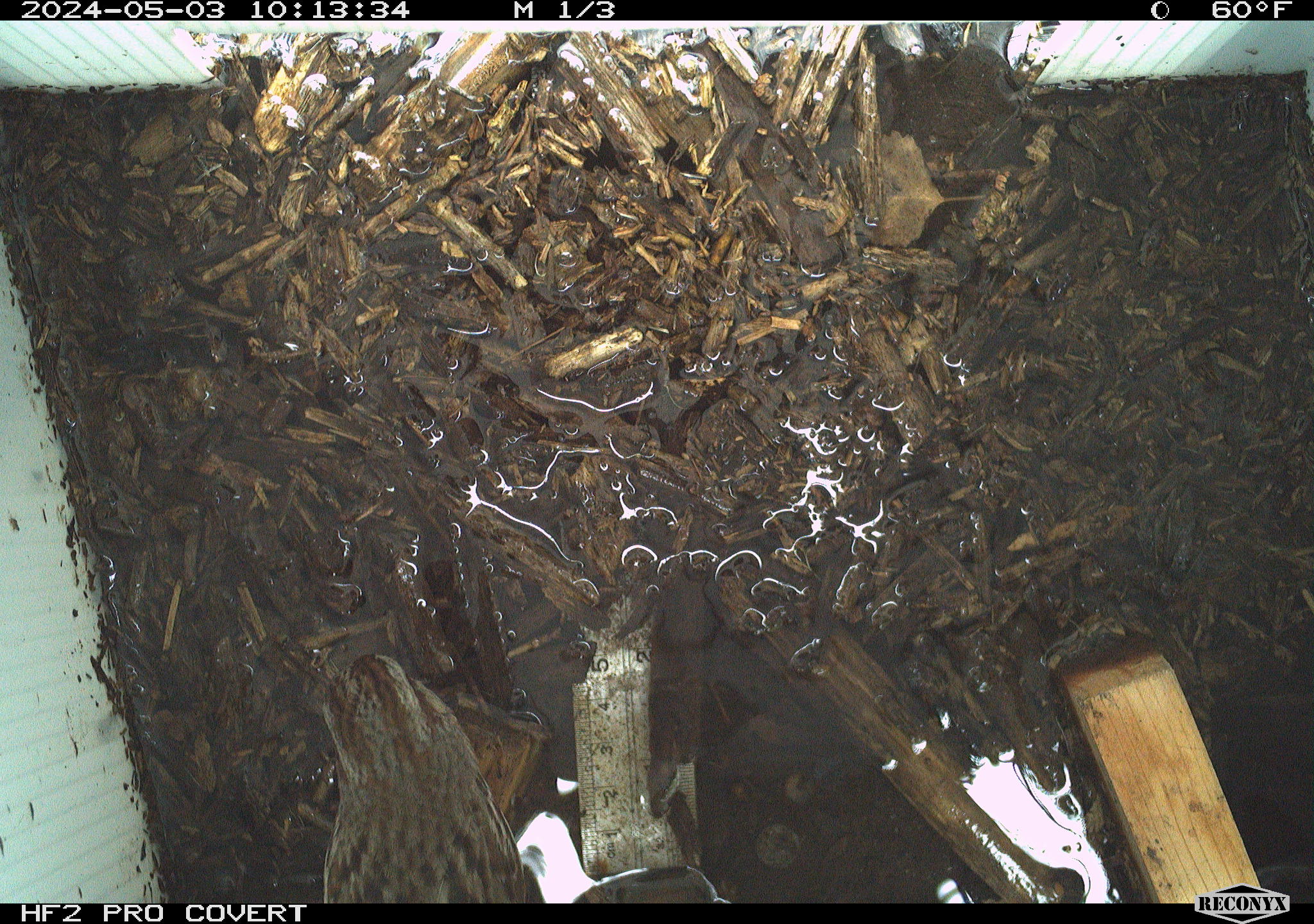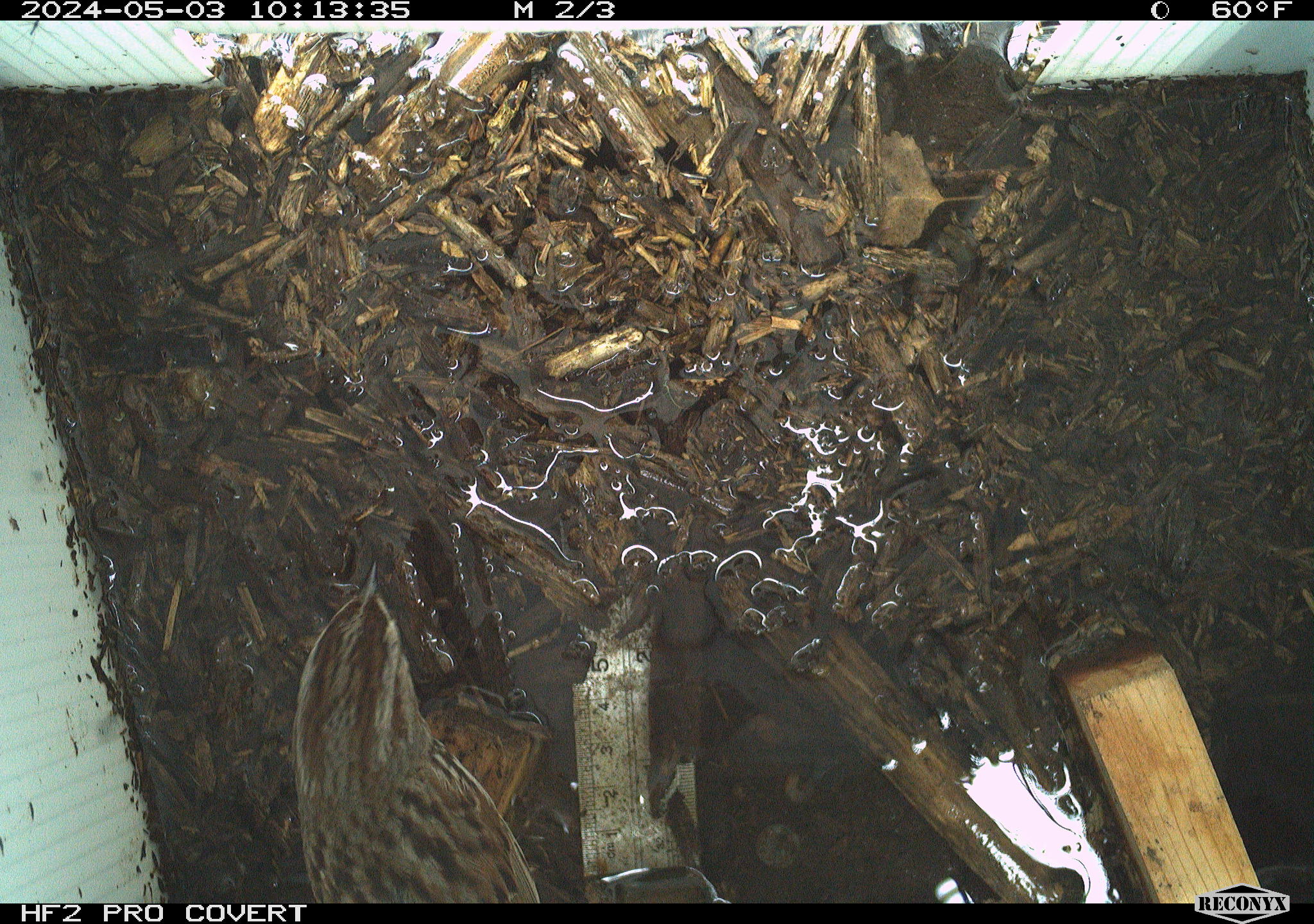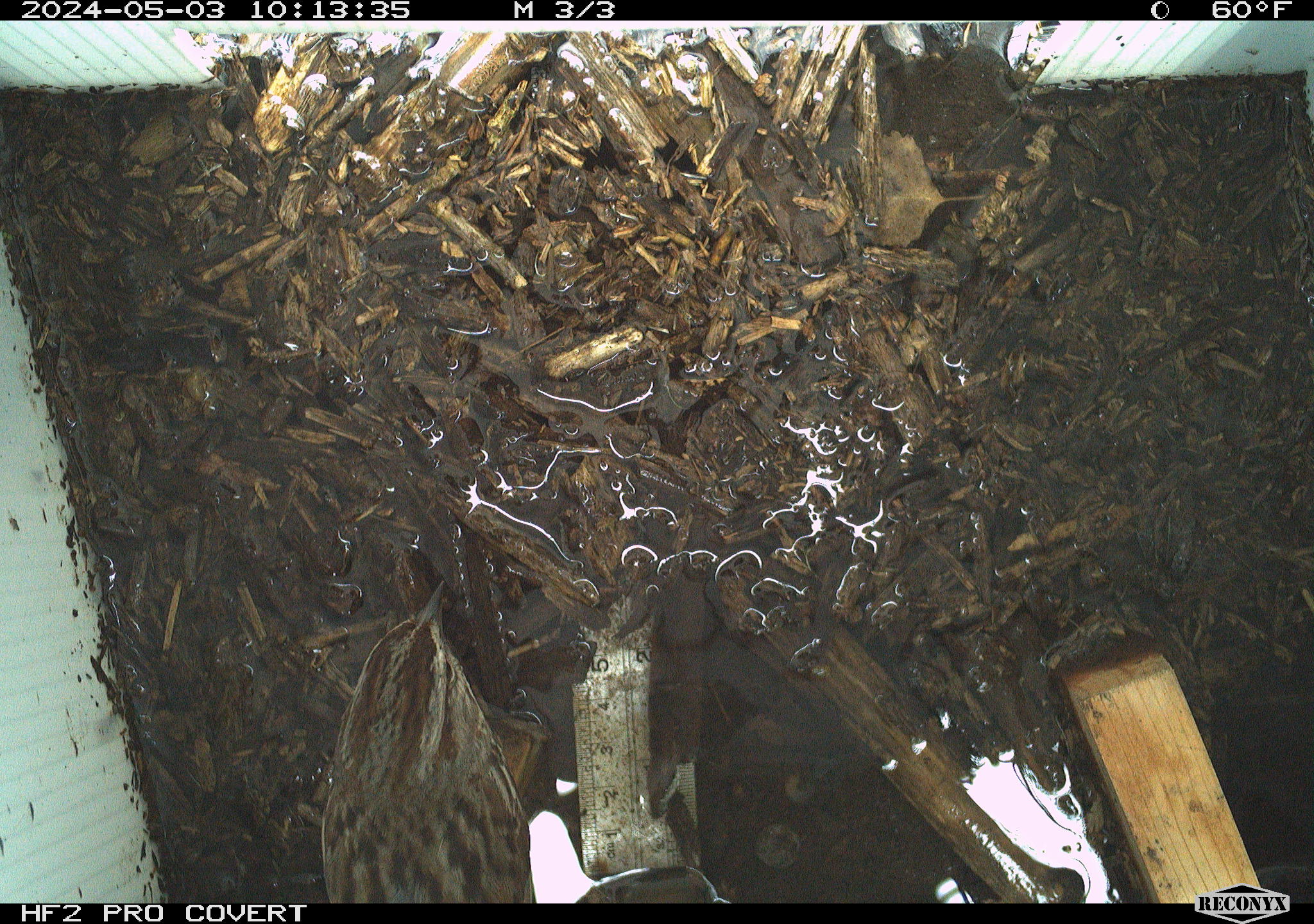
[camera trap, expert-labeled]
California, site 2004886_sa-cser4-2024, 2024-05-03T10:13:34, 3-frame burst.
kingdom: Animalia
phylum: Chordata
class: Aves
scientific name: Aves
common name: bird